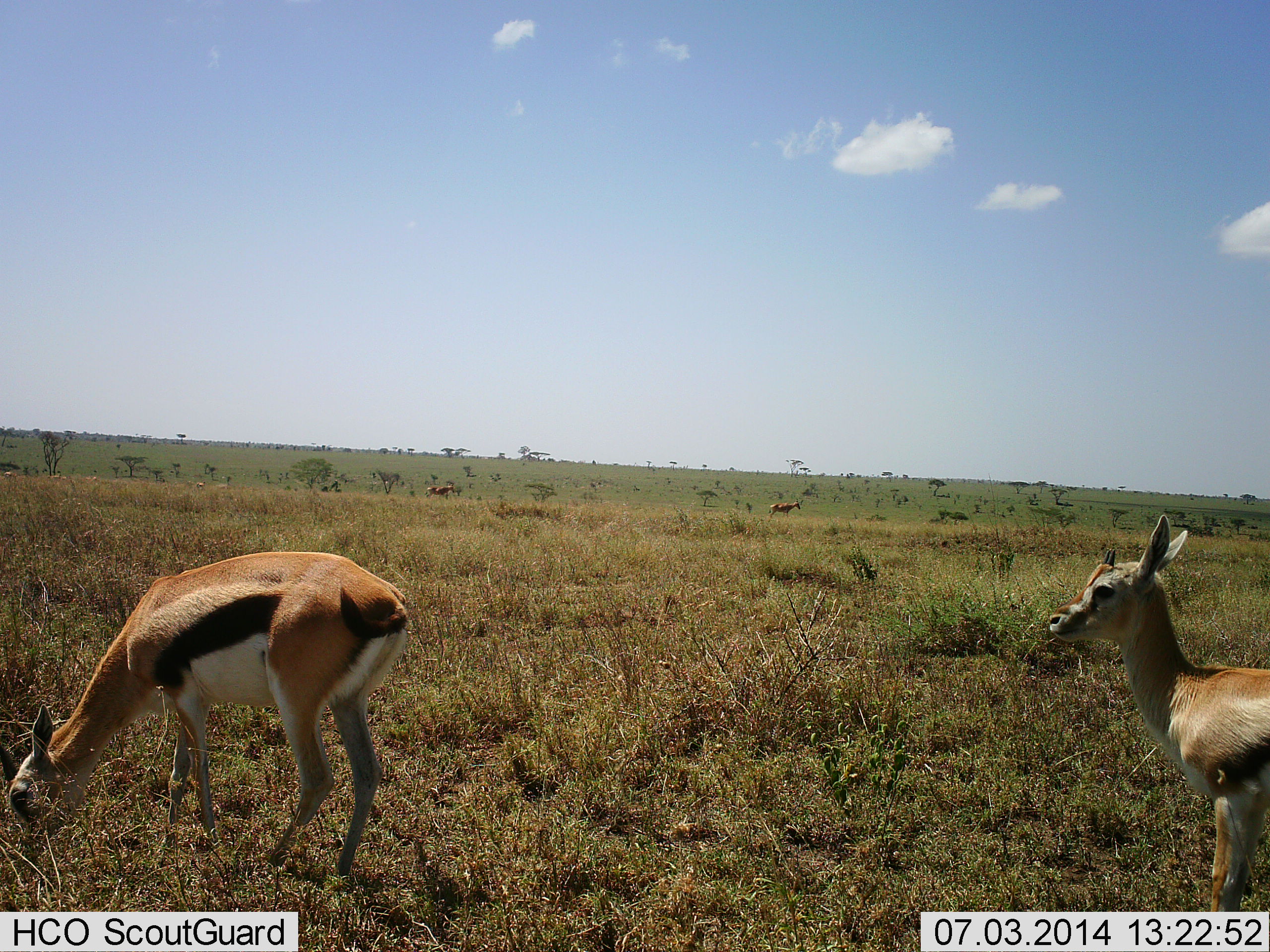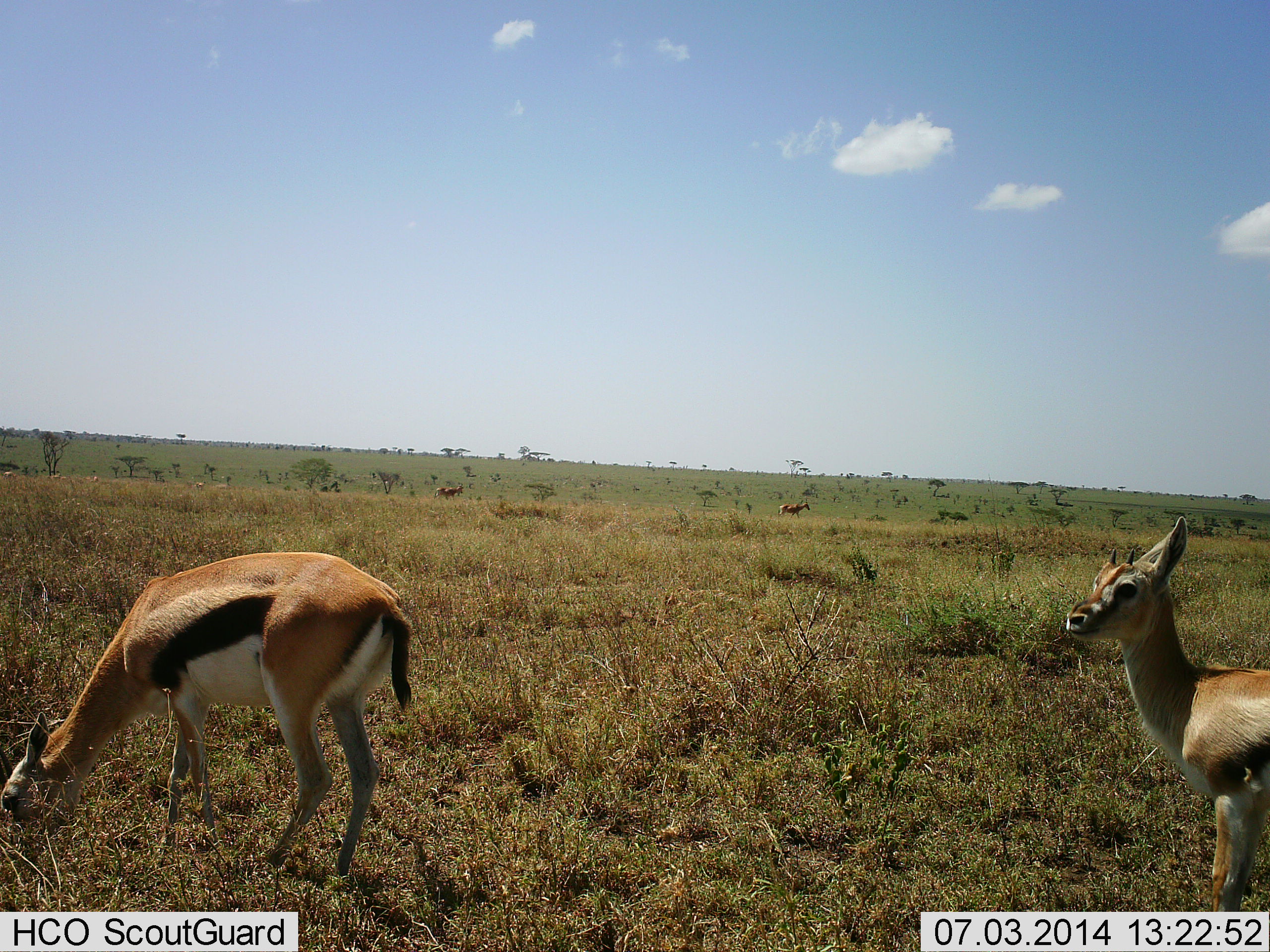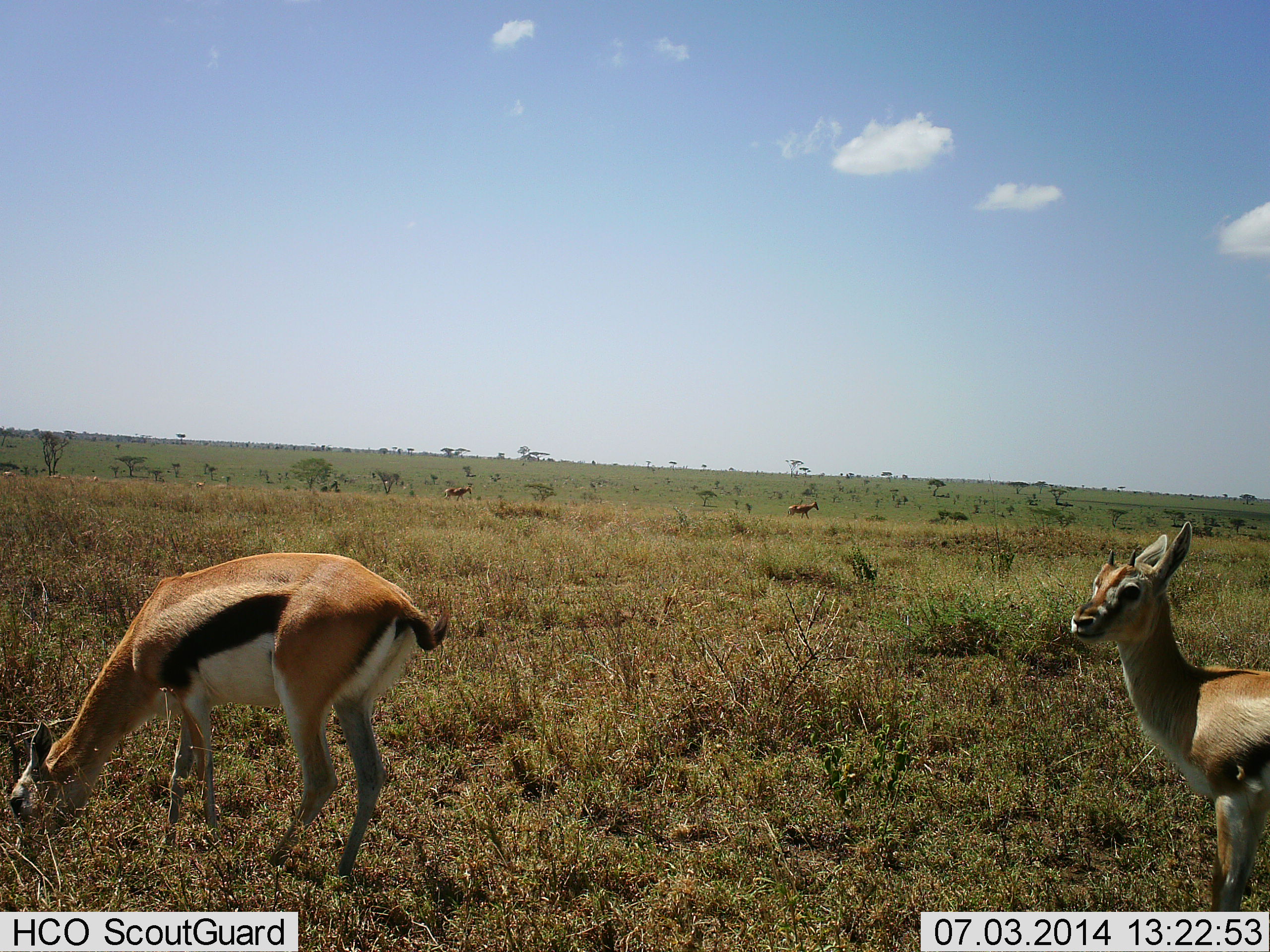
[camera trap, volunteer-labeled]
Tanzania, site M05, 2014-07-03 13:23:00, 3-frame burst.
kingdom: Animalia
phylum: Chordata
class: Mammalia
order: Artiodactyla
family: Bovidae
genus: Eudorcas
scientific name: Eudorcas thomsonii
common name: thomson's gazelle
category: gazellethomsons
Gazellethomsons (thomson's gazelle) (Eudorcas thomsonii), count 2. Behavior (volunteer vote fractions): standing 83%, resting 0%, moving 25%, interacting 0%. Young present (vote fraction): 8%. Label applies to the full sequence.